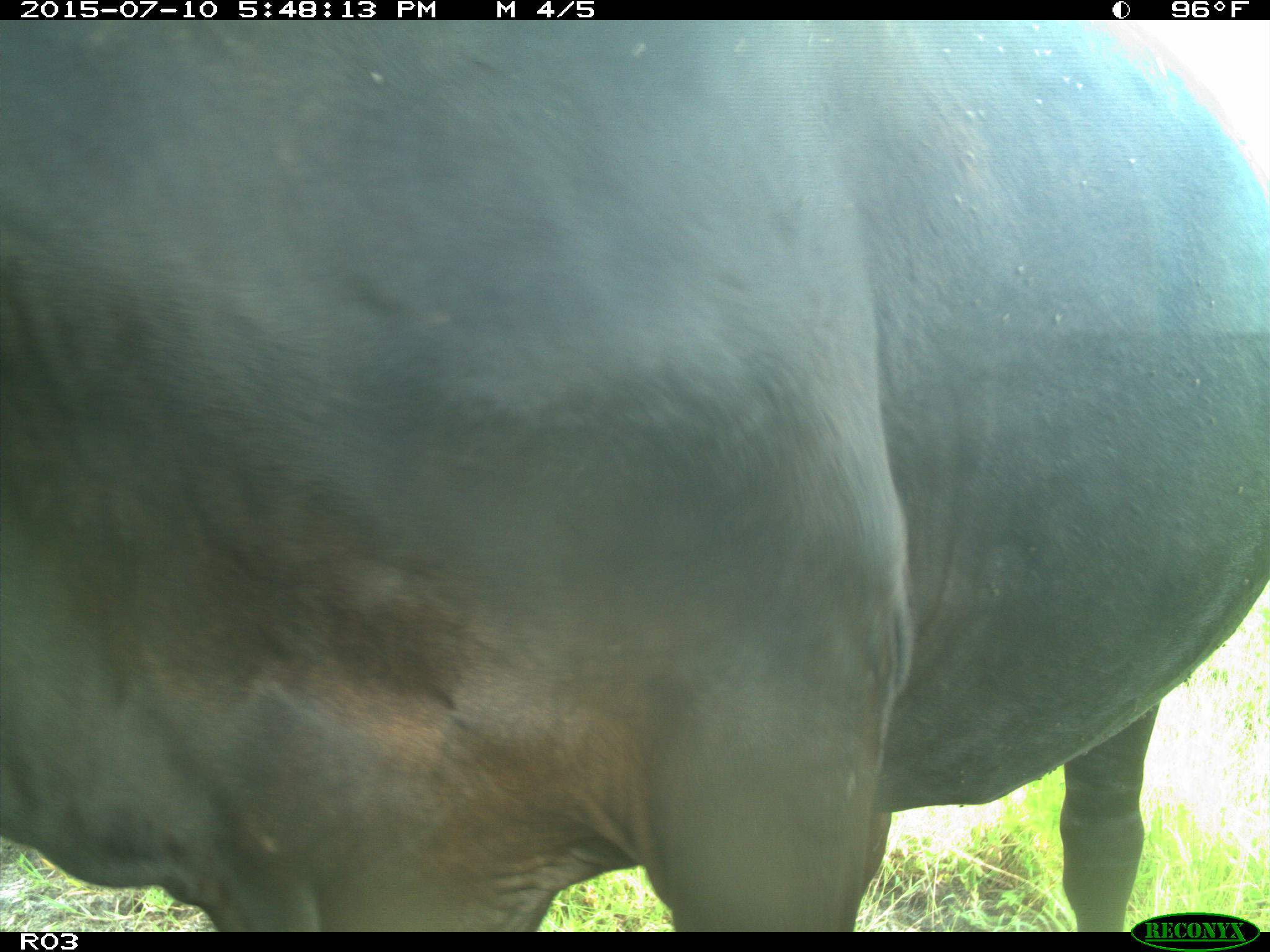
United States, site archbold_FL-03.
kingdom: Animalia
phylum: Chordata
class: Mammalia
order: Artiodactyla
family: Bovidae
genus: Bos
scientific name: Bos taurus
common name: domestic cow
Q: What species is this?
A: Bos taurus (domestic cow).